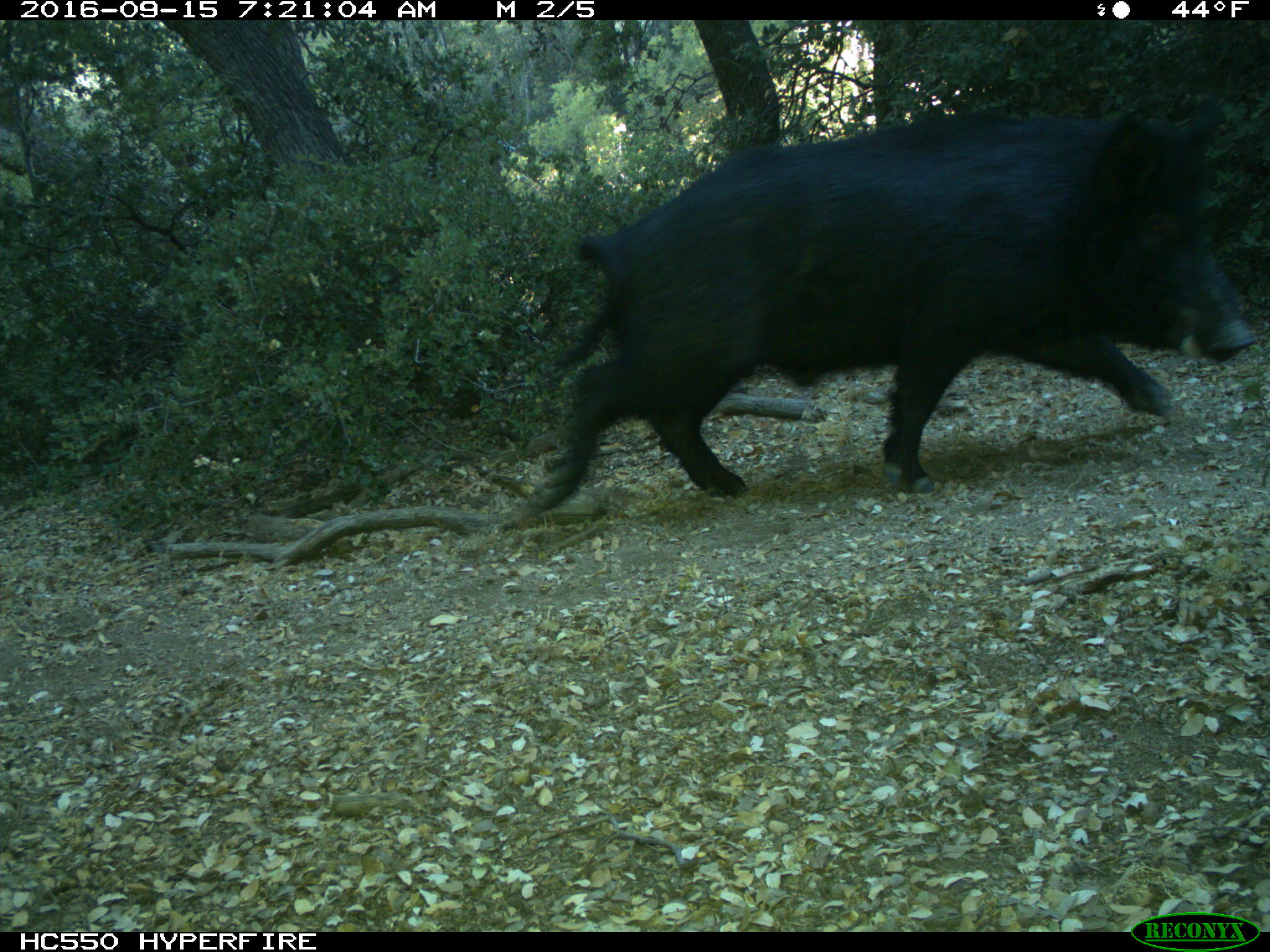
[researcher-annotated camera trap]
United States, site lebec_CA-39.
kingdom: Animalia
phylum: Chordata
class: Mammalia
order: Artiodactyla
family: Suidae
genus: Sus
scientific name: Sus scrofa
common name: wild boar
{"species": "Sus scrofa (wild boar)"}